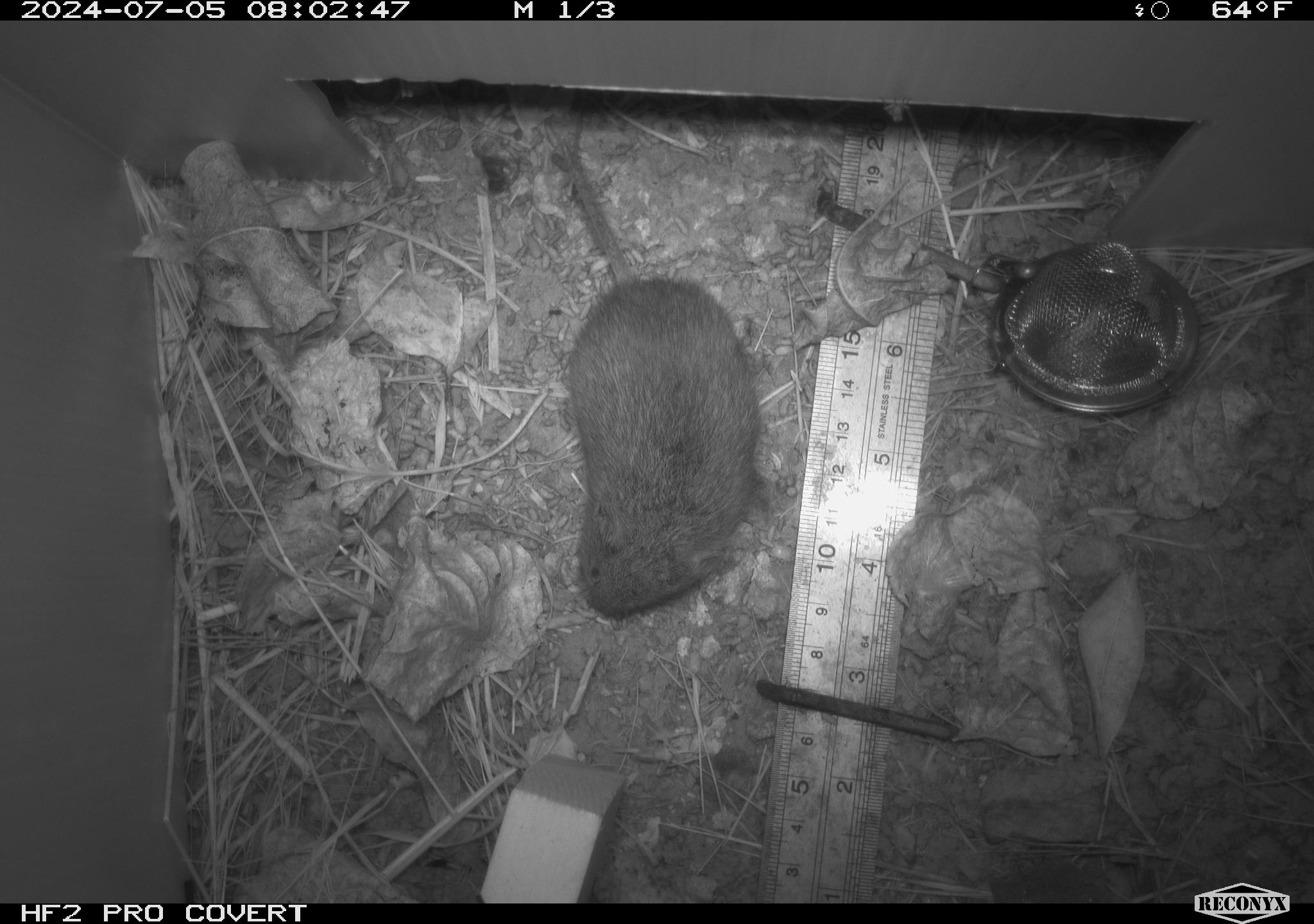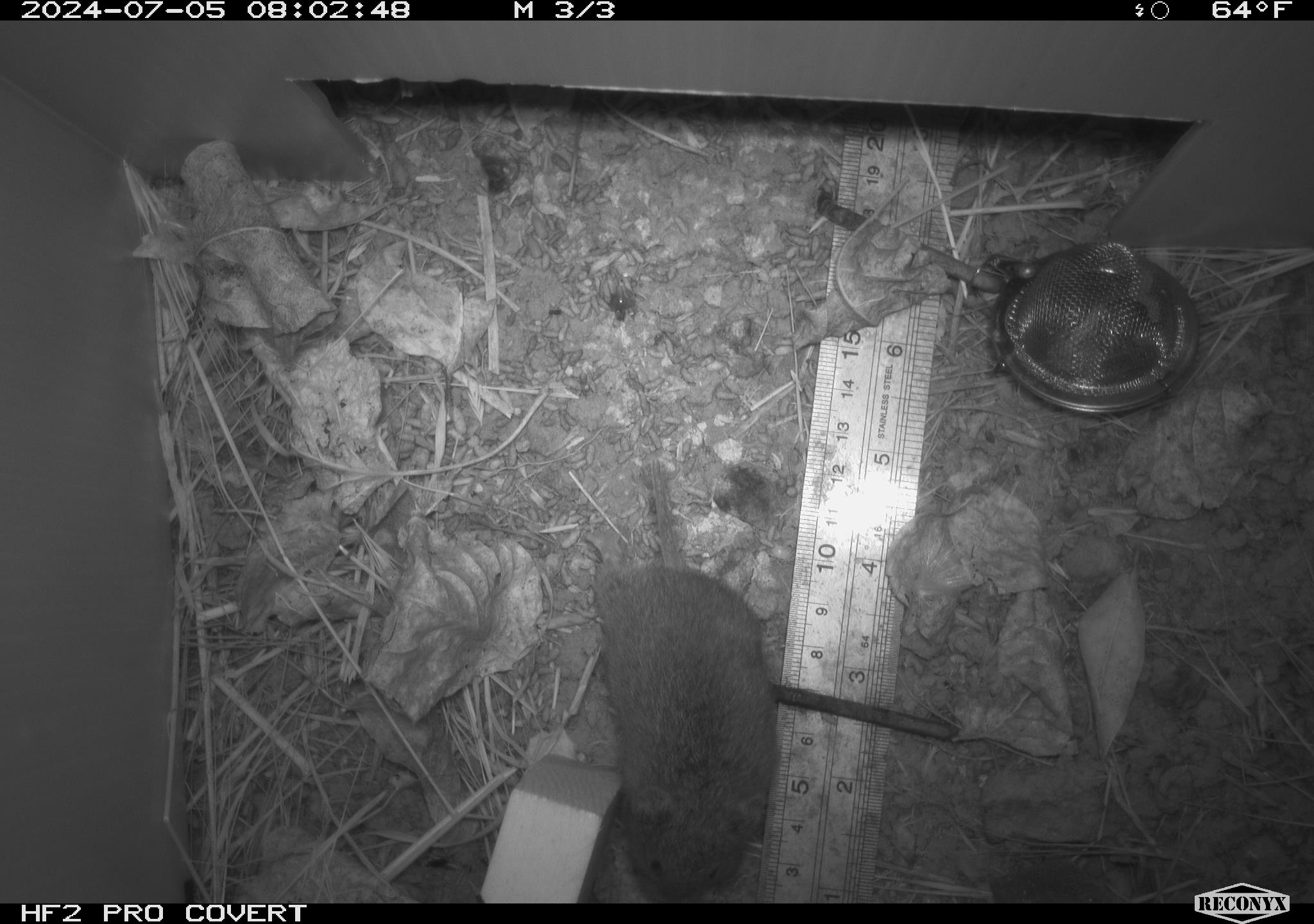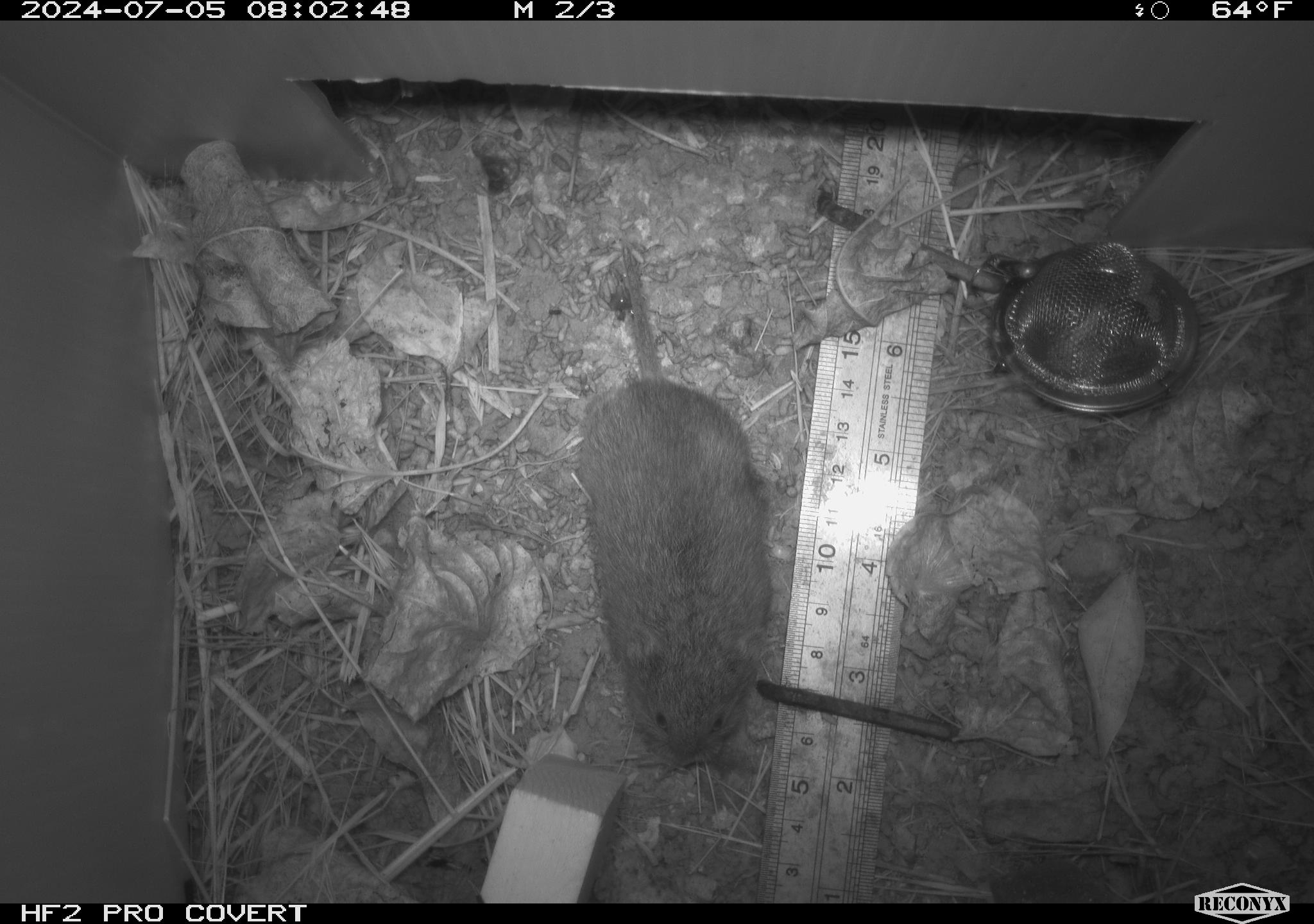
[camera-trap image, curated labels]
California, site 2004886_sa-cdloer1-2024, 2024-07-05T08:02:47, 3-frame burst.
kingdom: Animalia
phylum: Chordata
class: Mammalia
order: Rodentia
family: Cricetidae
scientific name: Arvicolinae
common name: voles, lemmings, and muskrats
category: arvicolinae subfamily